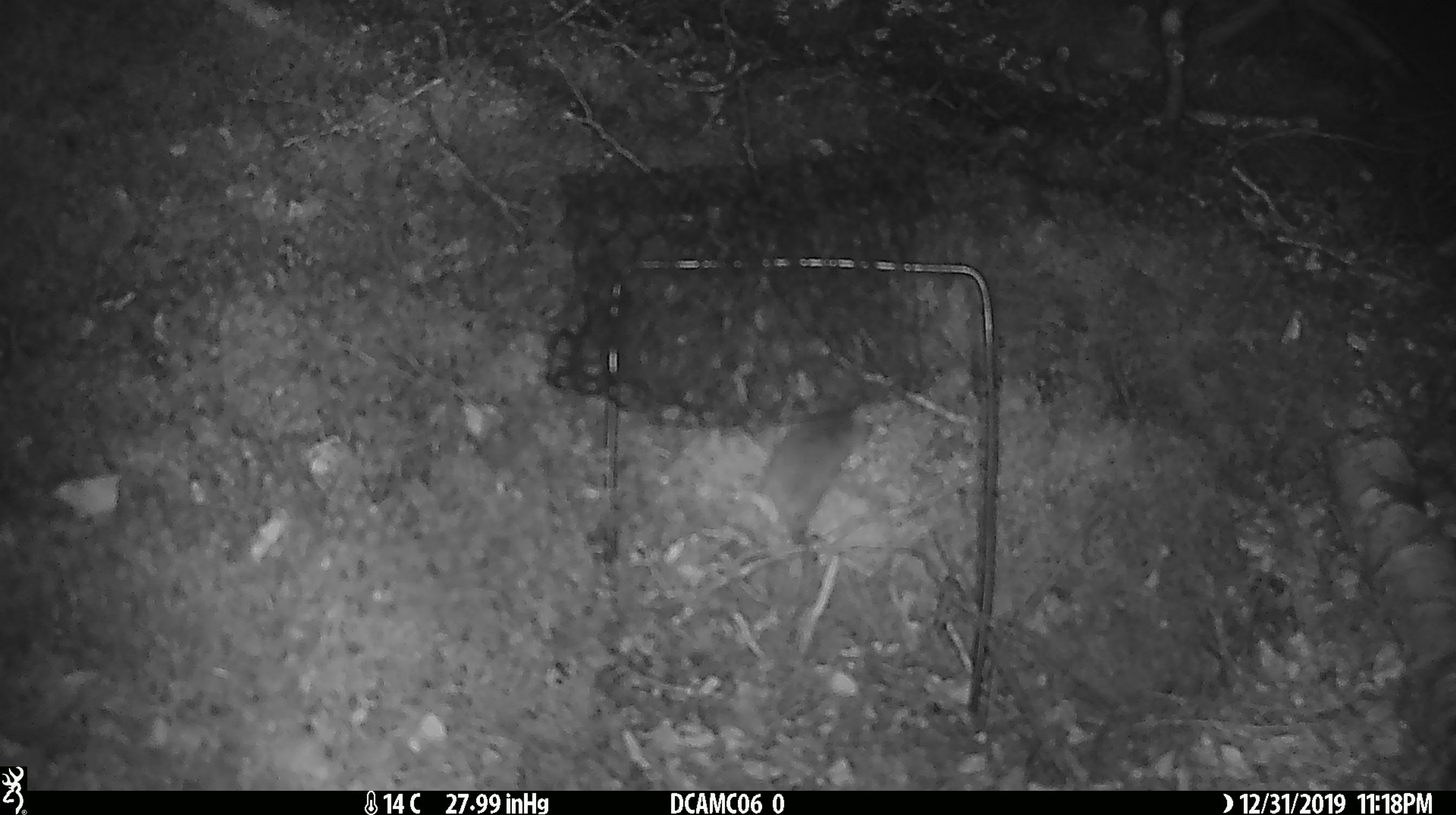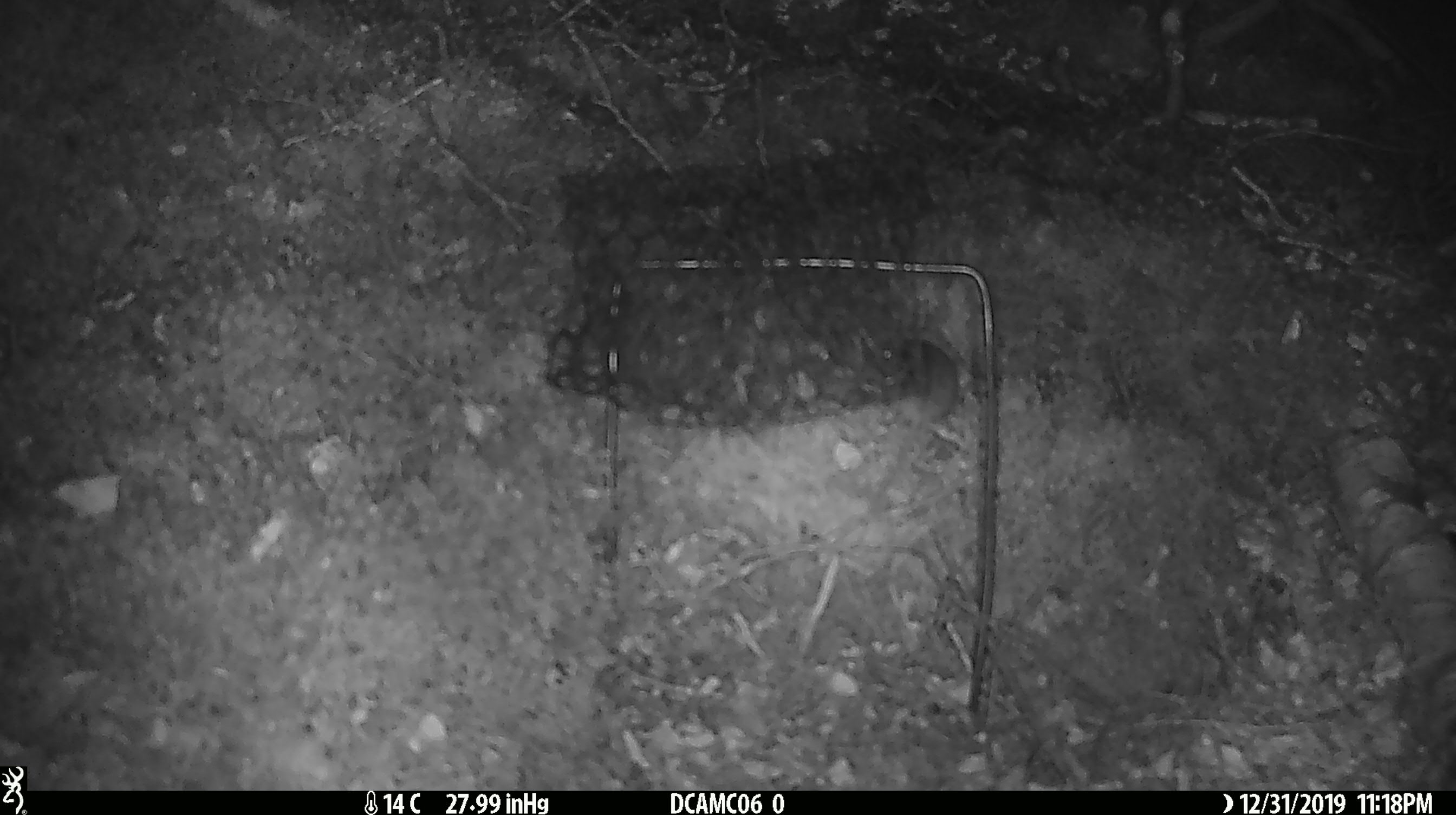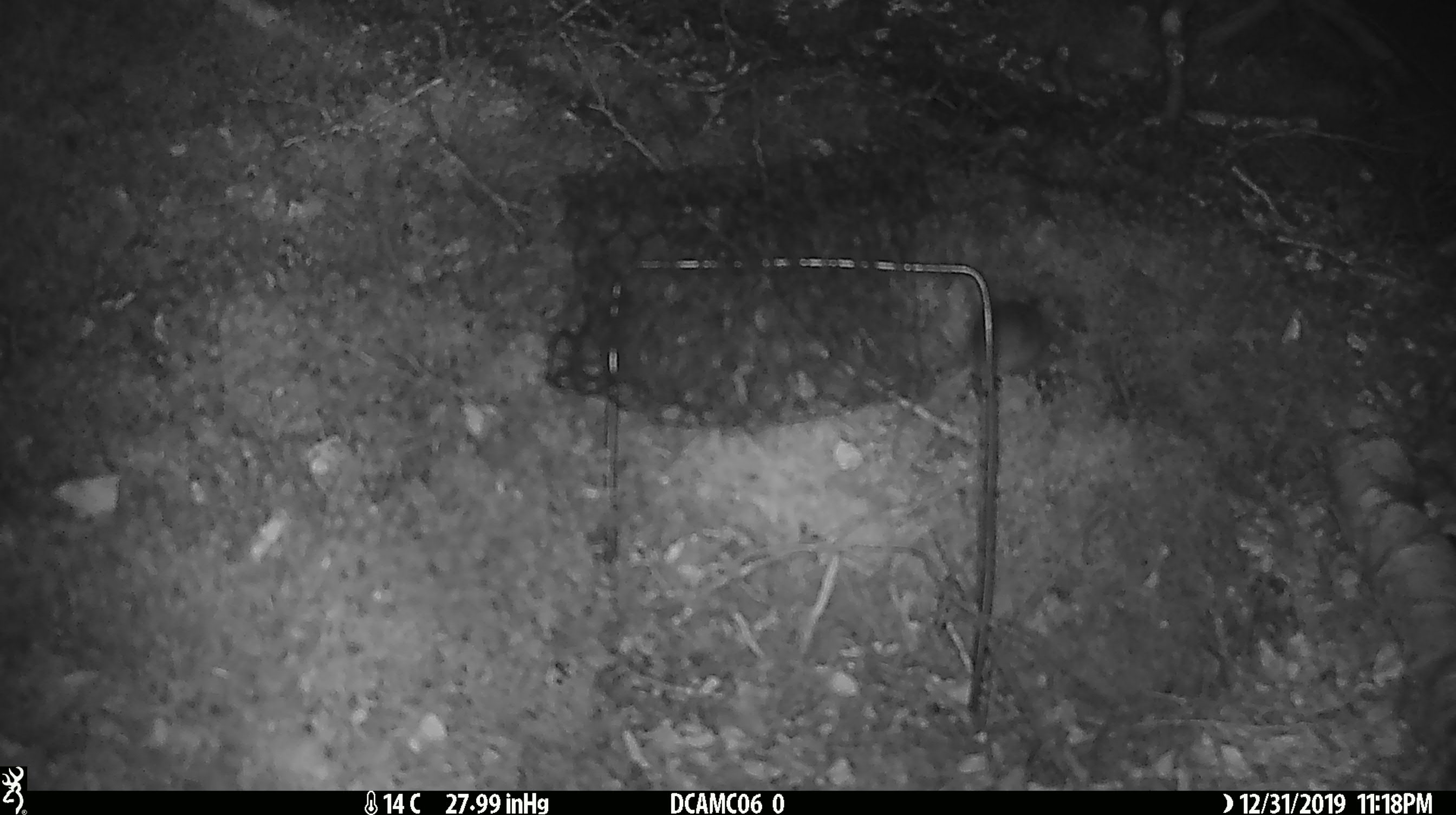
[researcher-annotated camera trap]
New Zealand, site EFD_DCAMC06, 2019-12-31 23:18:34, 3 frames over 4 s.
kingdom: Animalia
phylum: Chordata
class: Mammalia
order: Rodentia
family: Muridae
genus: Mus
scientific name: Mus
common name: mouse